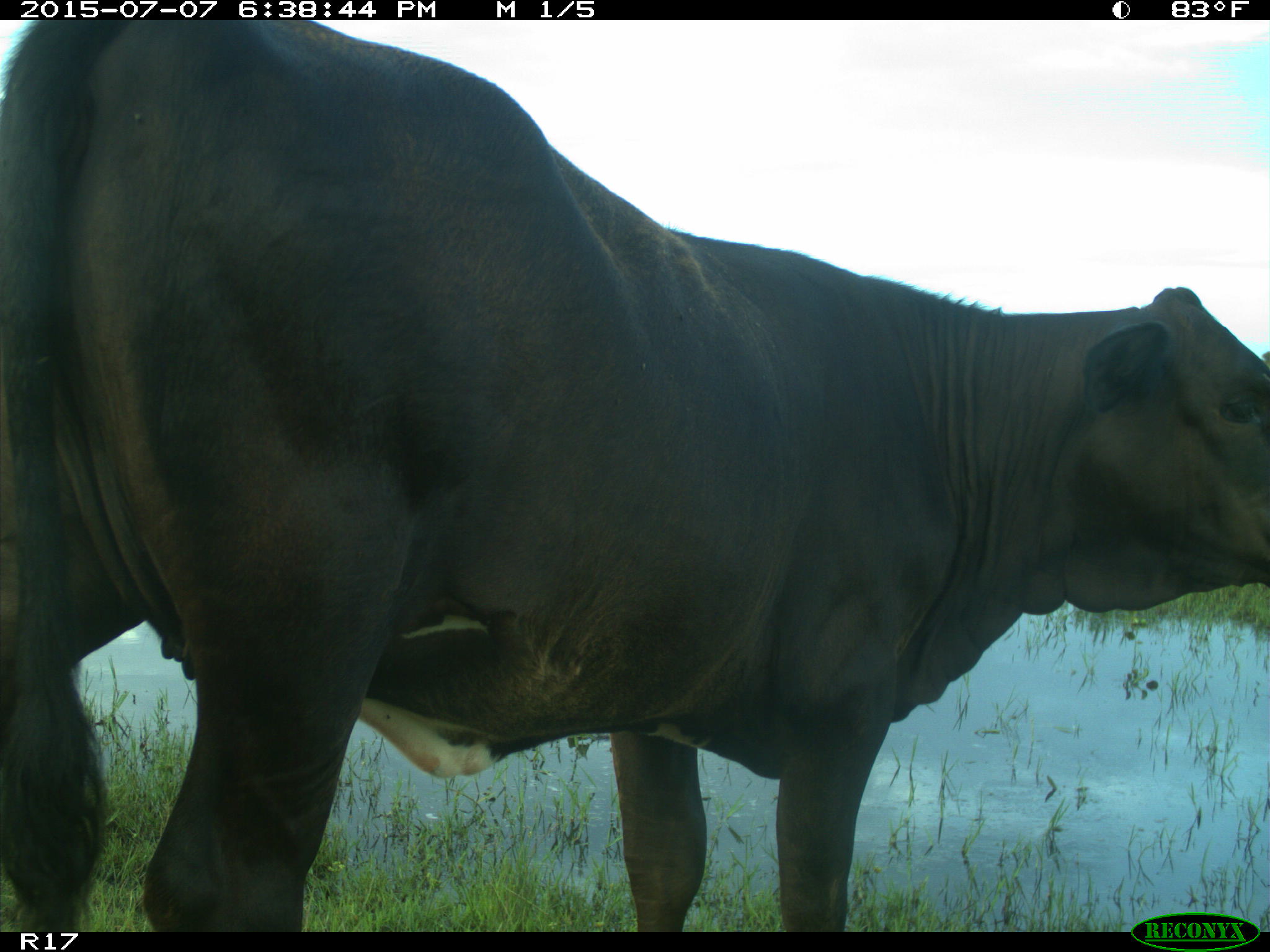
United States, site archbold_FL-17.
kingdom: Animalia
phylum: Chordata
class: Mammalia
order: Artiodactyla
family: Bovidae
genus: Bos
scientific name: Bos taurus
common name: domestic cow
Bos taurus (domestic cow).